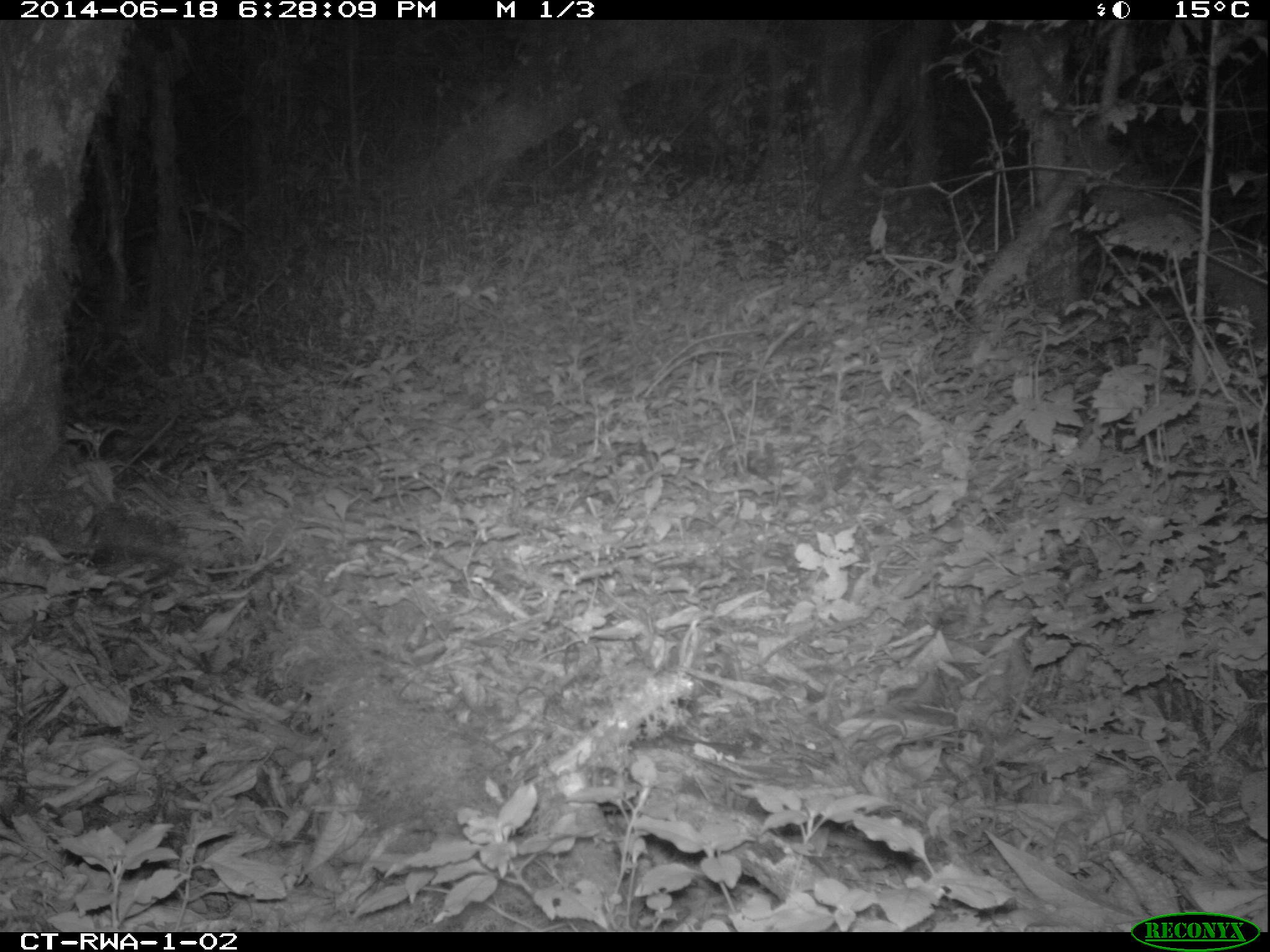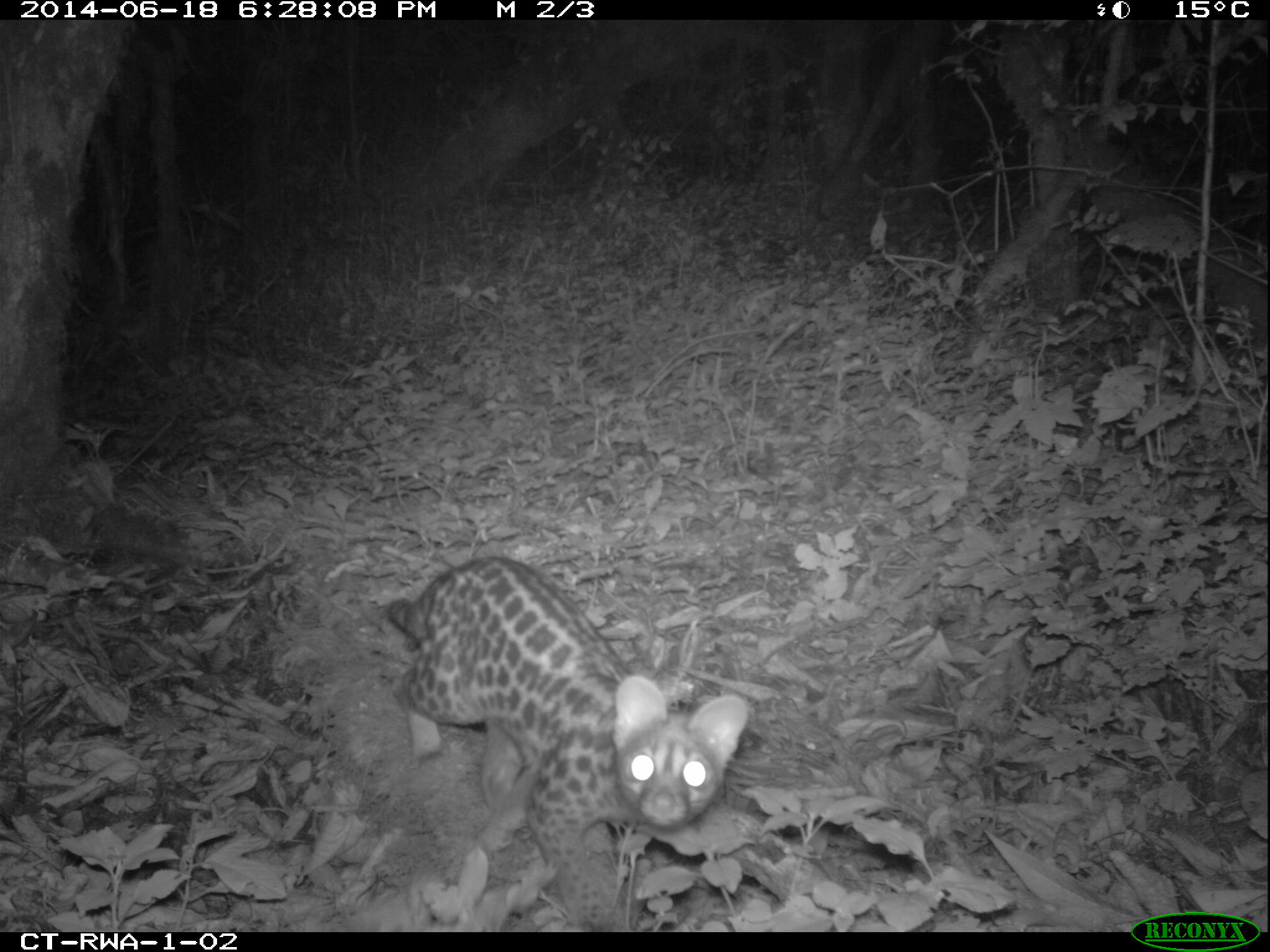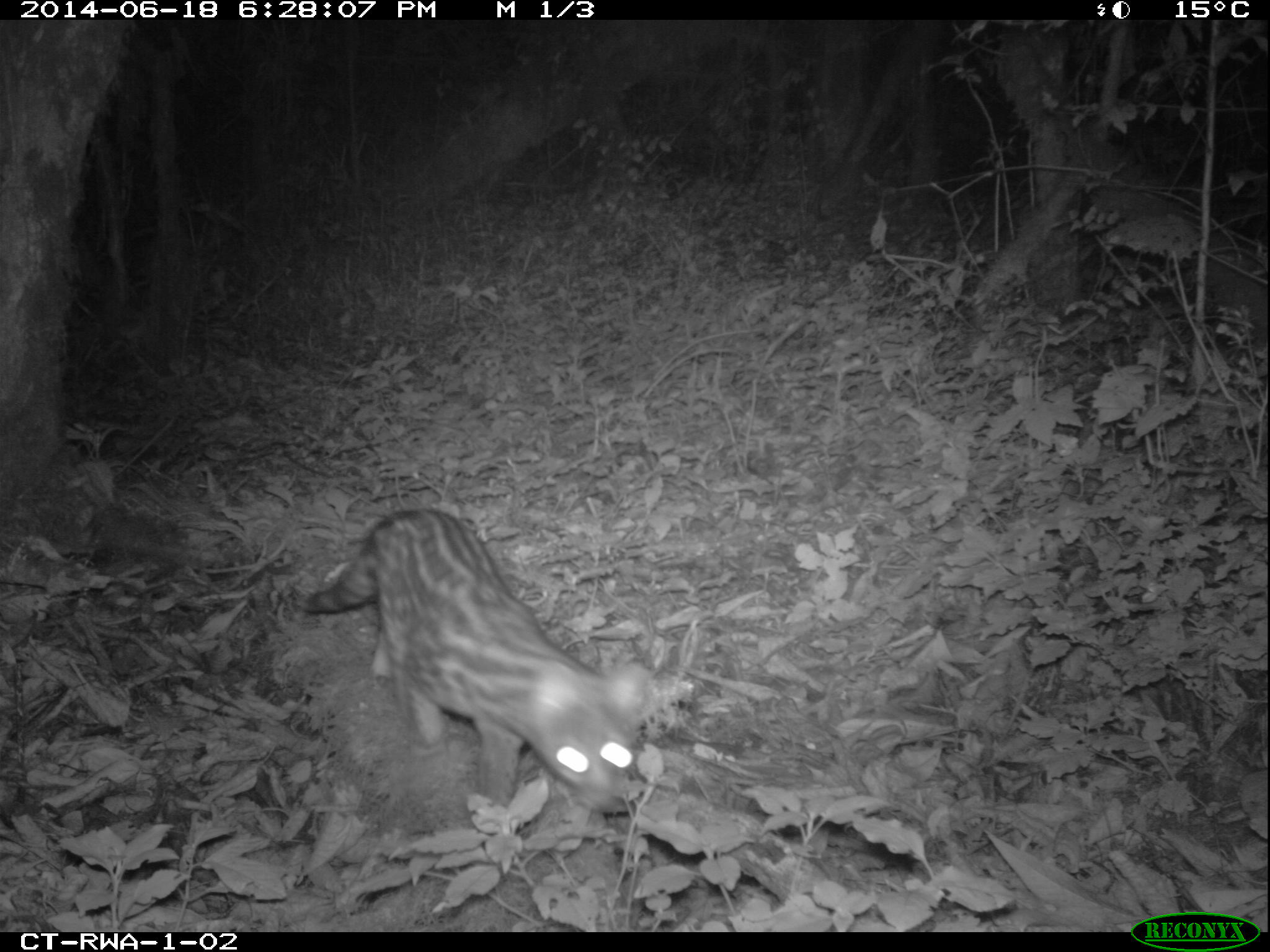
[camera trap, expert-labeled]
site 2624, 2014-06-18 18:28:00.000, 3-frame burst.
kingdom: Animalia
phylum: Chordata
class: Mammalia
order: Carnivora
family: Viverridae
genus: Genetta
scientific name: Genetta servalina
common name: servaline genet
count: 1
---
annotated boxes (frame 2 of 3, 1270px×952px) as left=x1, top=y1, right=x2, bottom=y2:
genetta servalina: left=380, top=552, right=749, bottom=931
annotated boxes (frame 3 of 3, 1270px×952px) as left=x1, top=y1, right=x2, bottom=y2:
genetta servalina: left=288, top=508, right=657, bottom=809